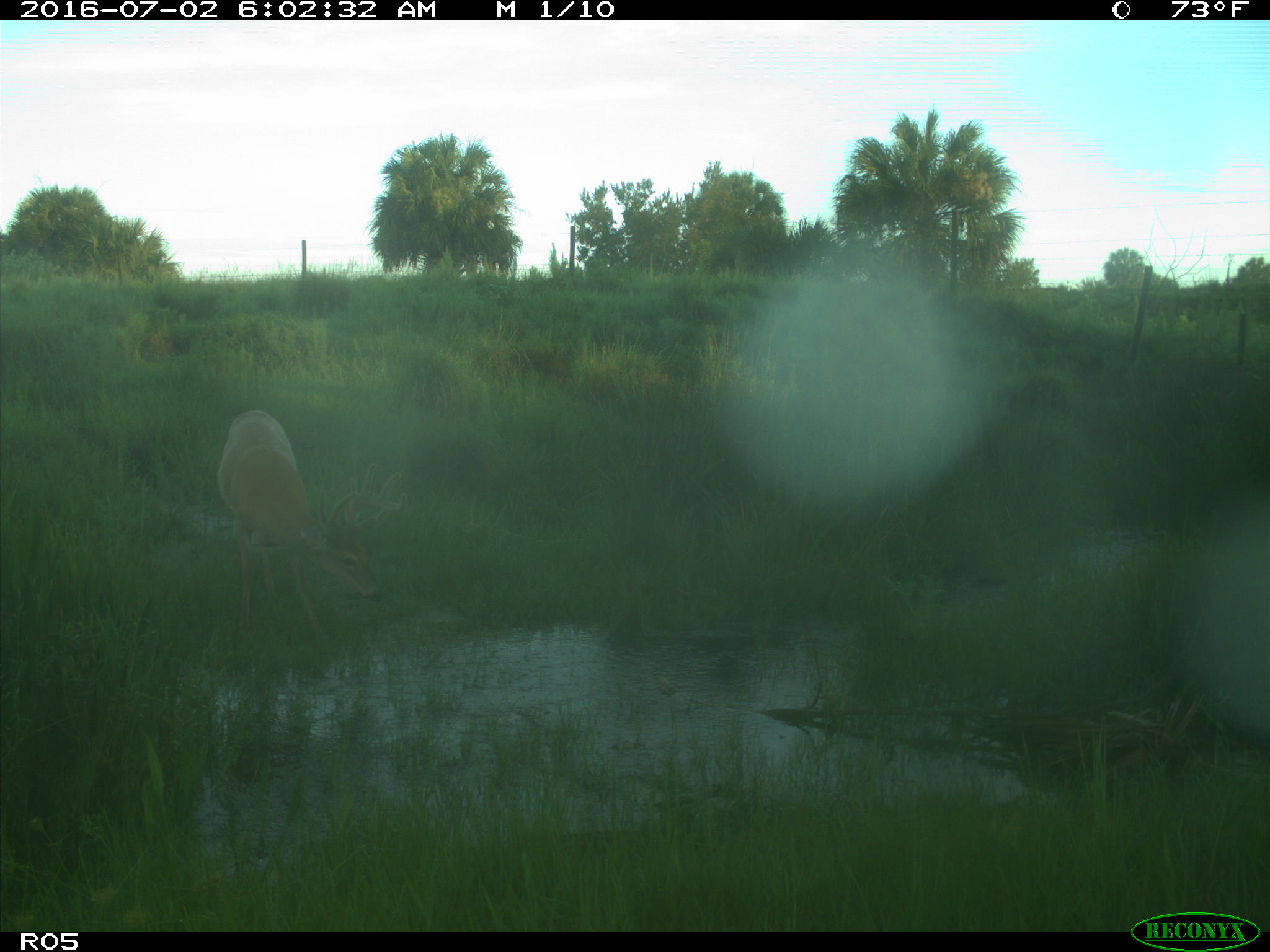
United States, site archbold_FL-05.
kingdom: Animalia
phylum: Chordata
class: Mammalia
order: Artiodactyla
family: Cervidae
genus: Odocoileus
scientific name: Odocoileus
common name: deer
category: unidentified deer